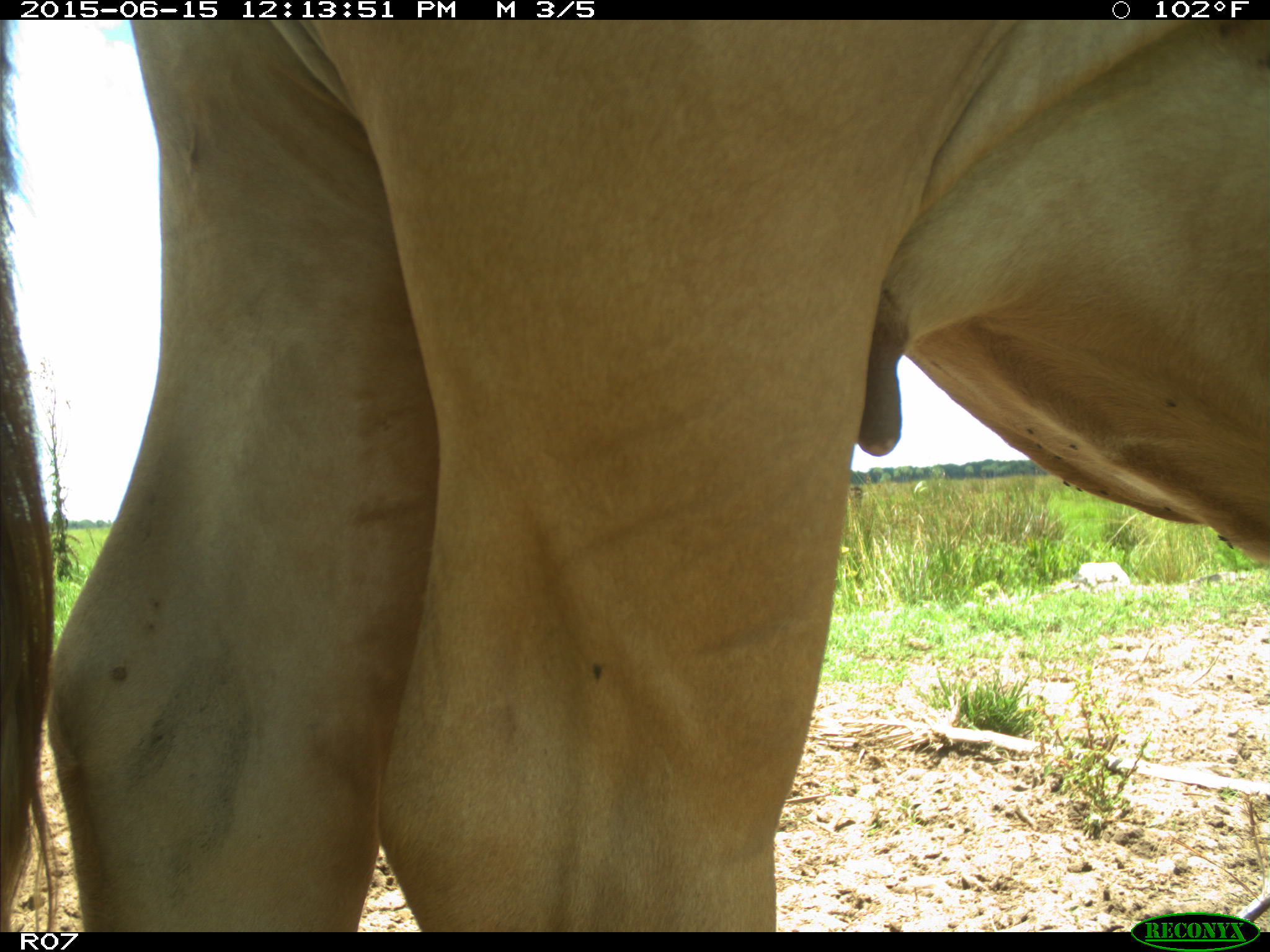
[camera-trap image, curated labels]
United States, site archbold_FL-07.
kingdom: Animalia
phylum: Chordata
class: Mammalia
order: Artiodactyla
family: Bovidae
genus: Bos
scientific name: Bos taurus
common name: domestic cow